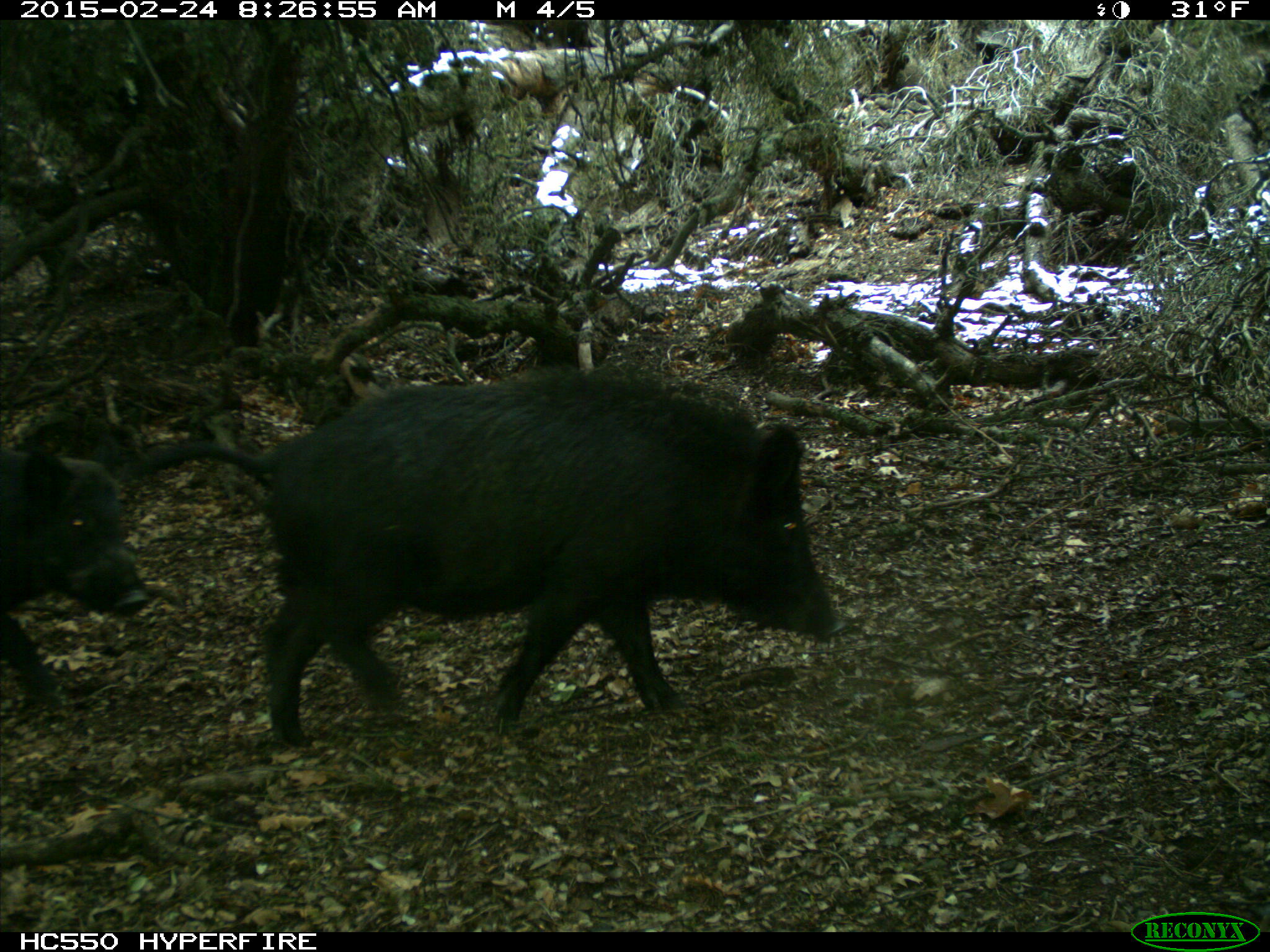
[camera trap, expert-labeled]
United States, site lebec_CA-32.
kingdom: Animalia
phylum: Chordata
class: Mammalia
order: Artiodactyla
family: Suidae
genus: Sus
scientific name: Sus scrofa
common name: wild boar